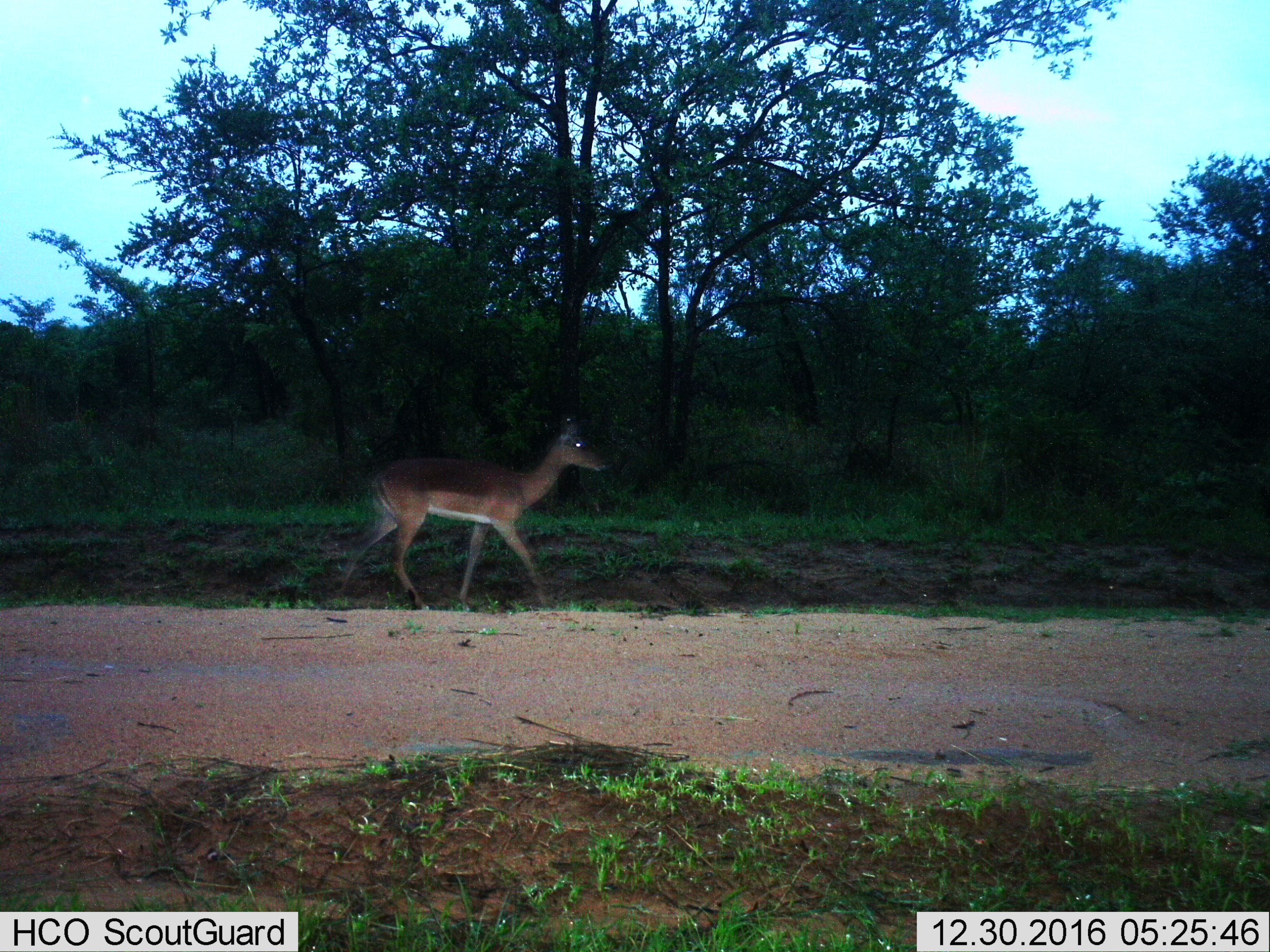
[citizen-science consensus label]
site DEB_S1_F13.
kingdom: Animalia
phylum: Chordata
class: Mammalia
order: Artiodactyla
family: Bovidae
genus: Aepyceros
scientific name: Aepyceros melampus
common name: impala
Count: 1.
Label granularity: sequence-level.